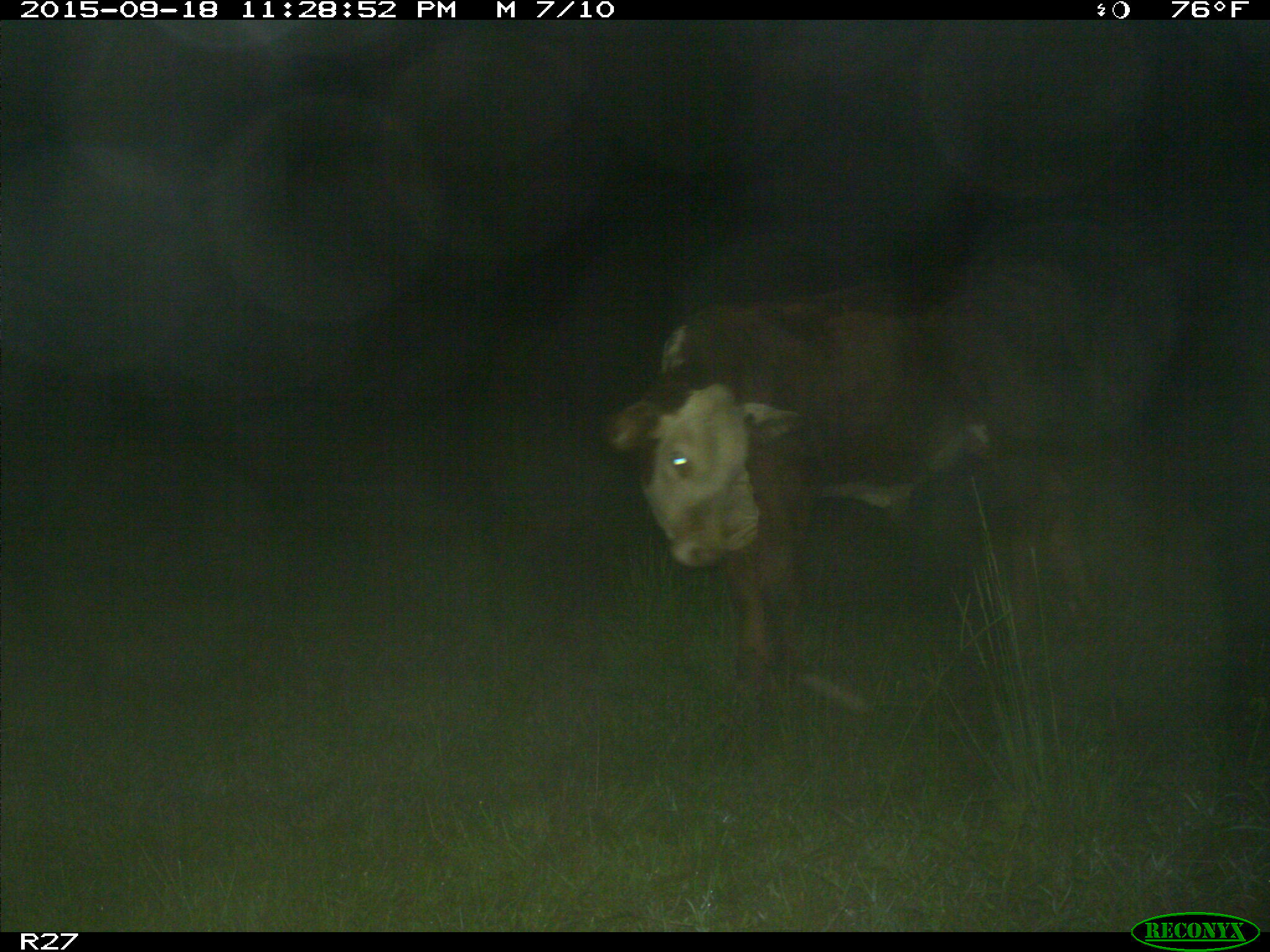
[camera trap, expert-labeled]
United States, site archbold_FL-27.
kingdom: Animalia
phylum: Chordata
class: Mammalia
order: Artiodactyla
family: Bovidae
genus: Bos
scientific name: Bos taurus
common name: domestic cow